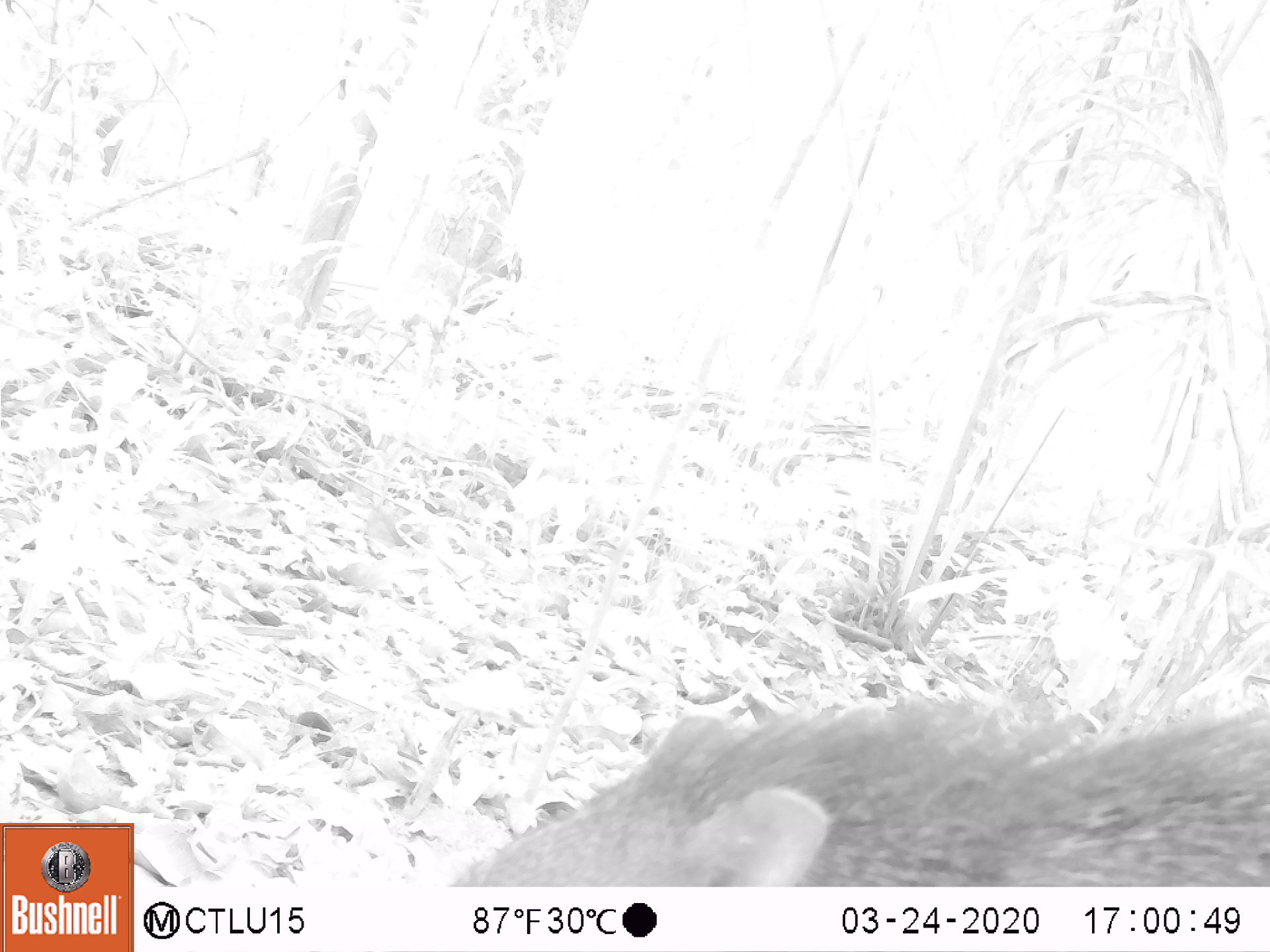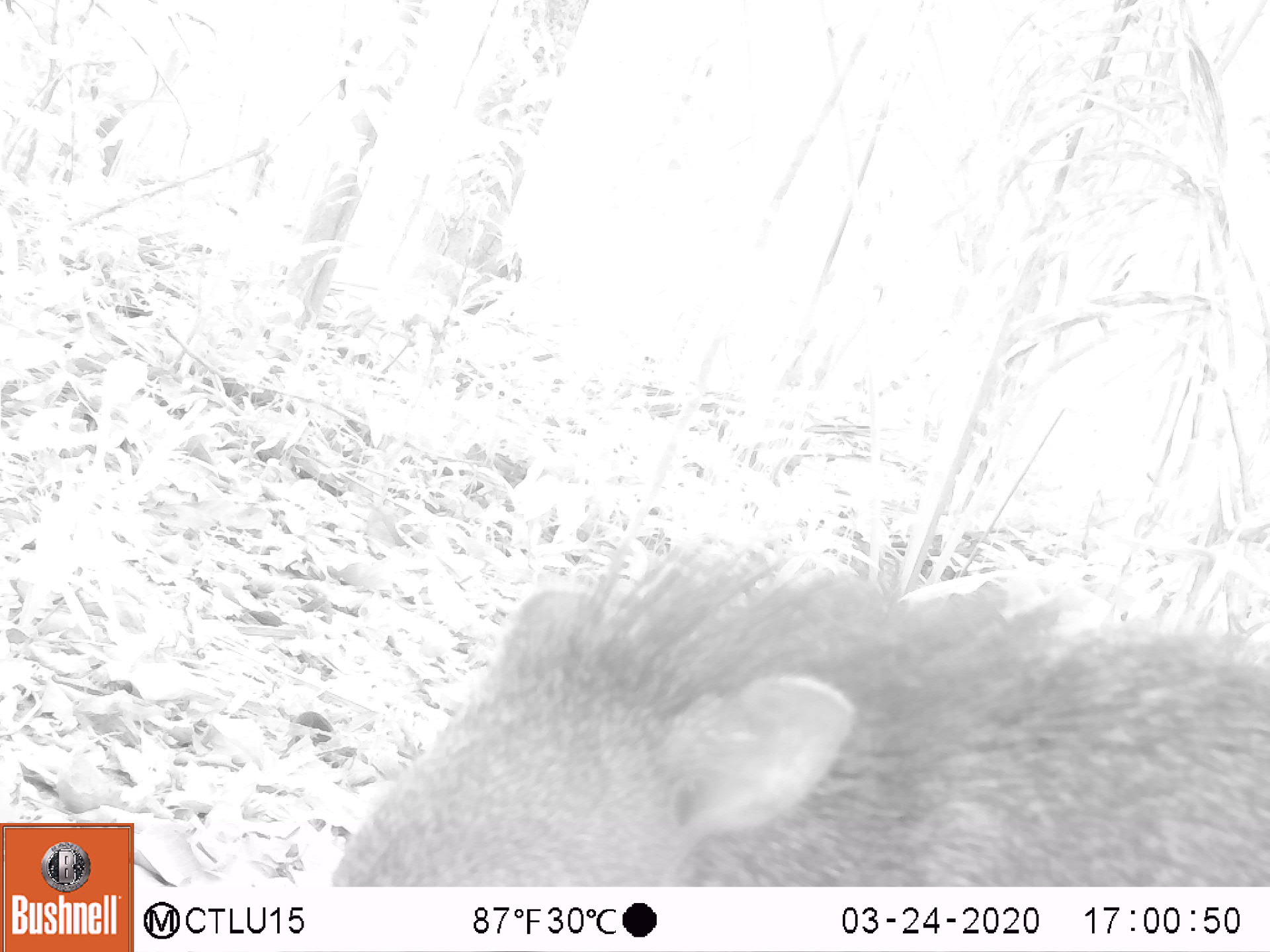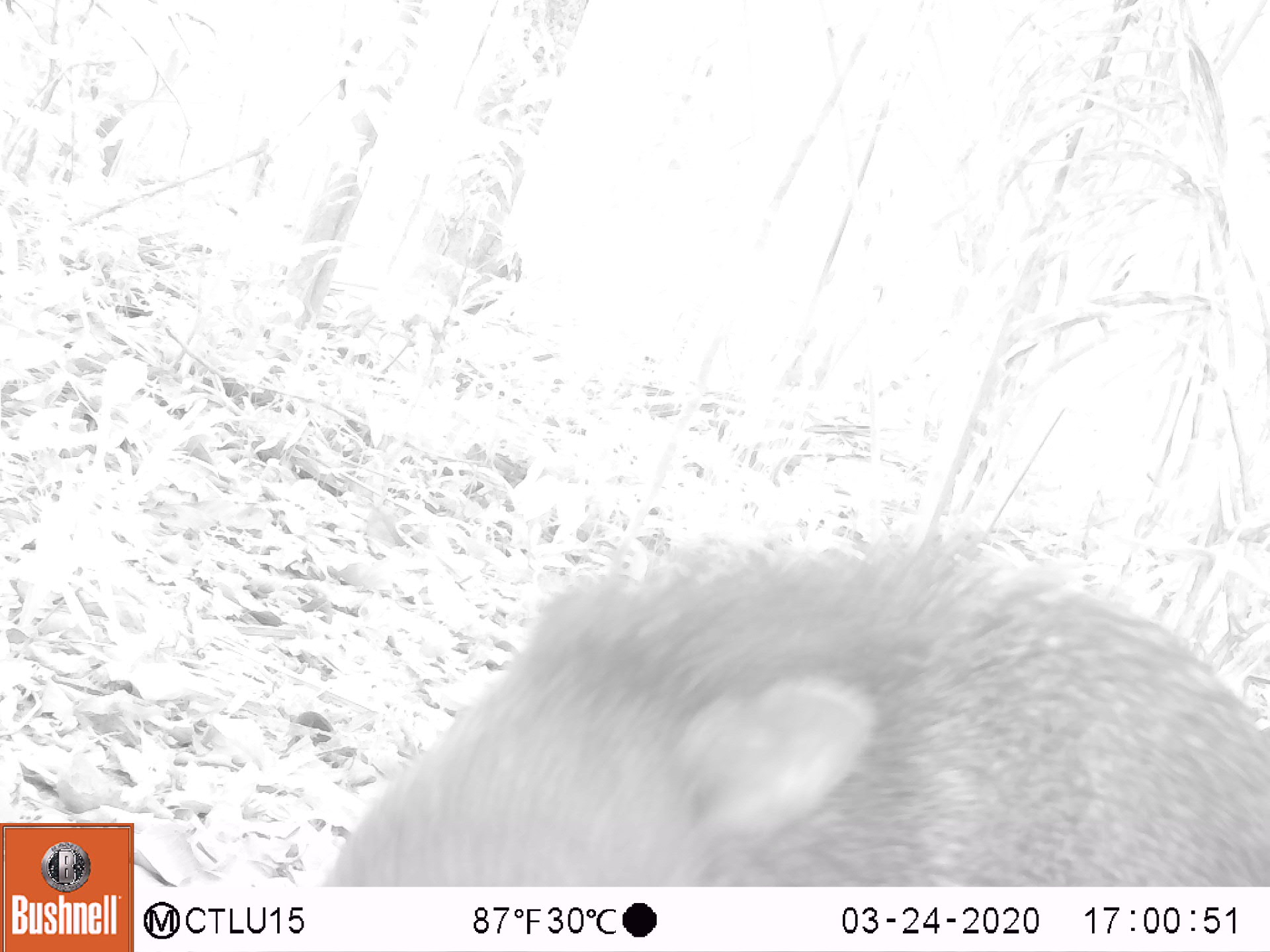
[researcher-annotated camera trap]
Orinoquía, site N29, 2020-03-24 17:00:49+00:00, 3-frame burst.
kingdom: Animalia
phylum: Chordata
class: Mammalia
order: Artiodactyla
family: Tayassuidae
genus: Pecari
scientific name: Pecari tajacu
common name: collared peccary